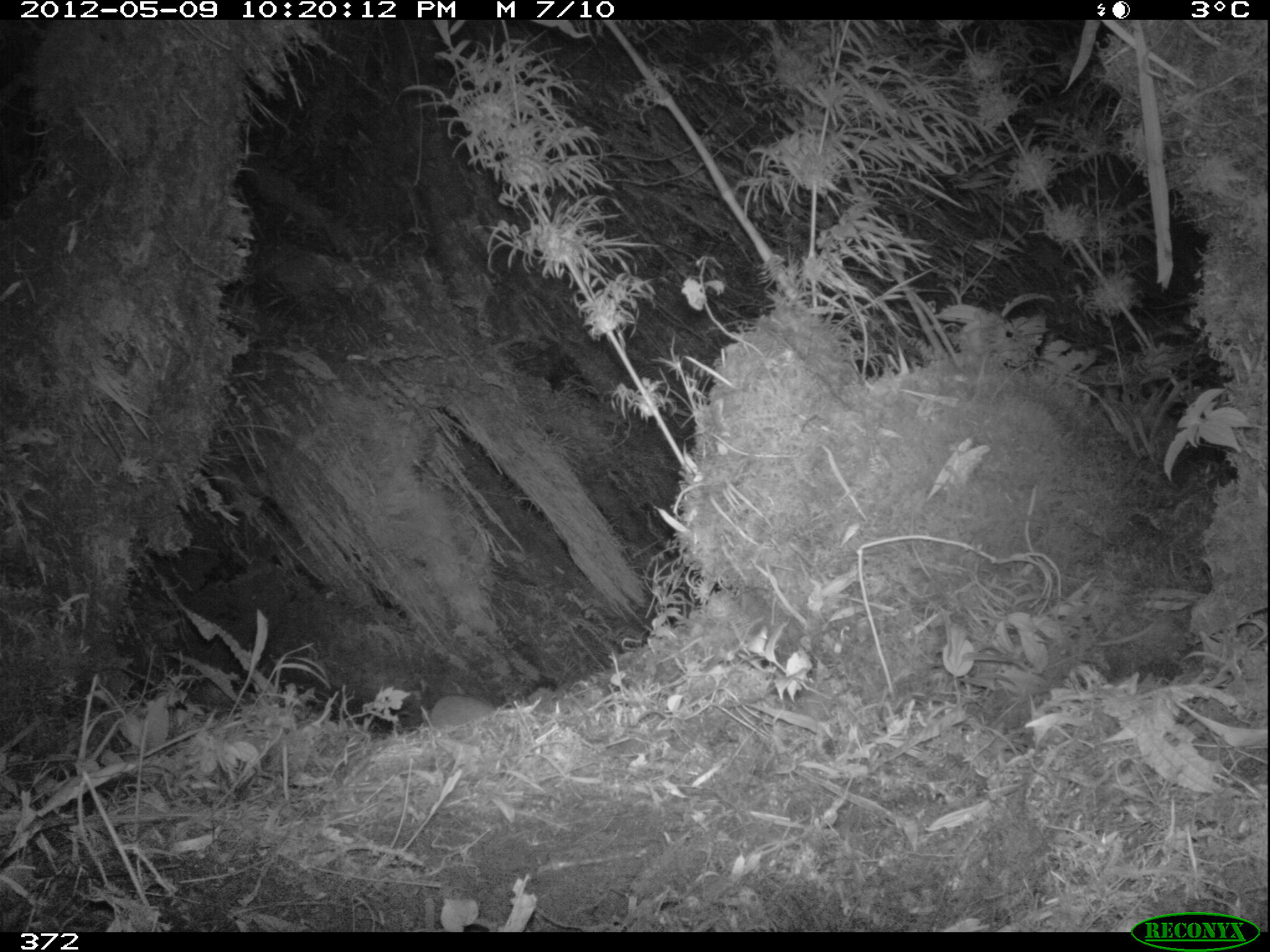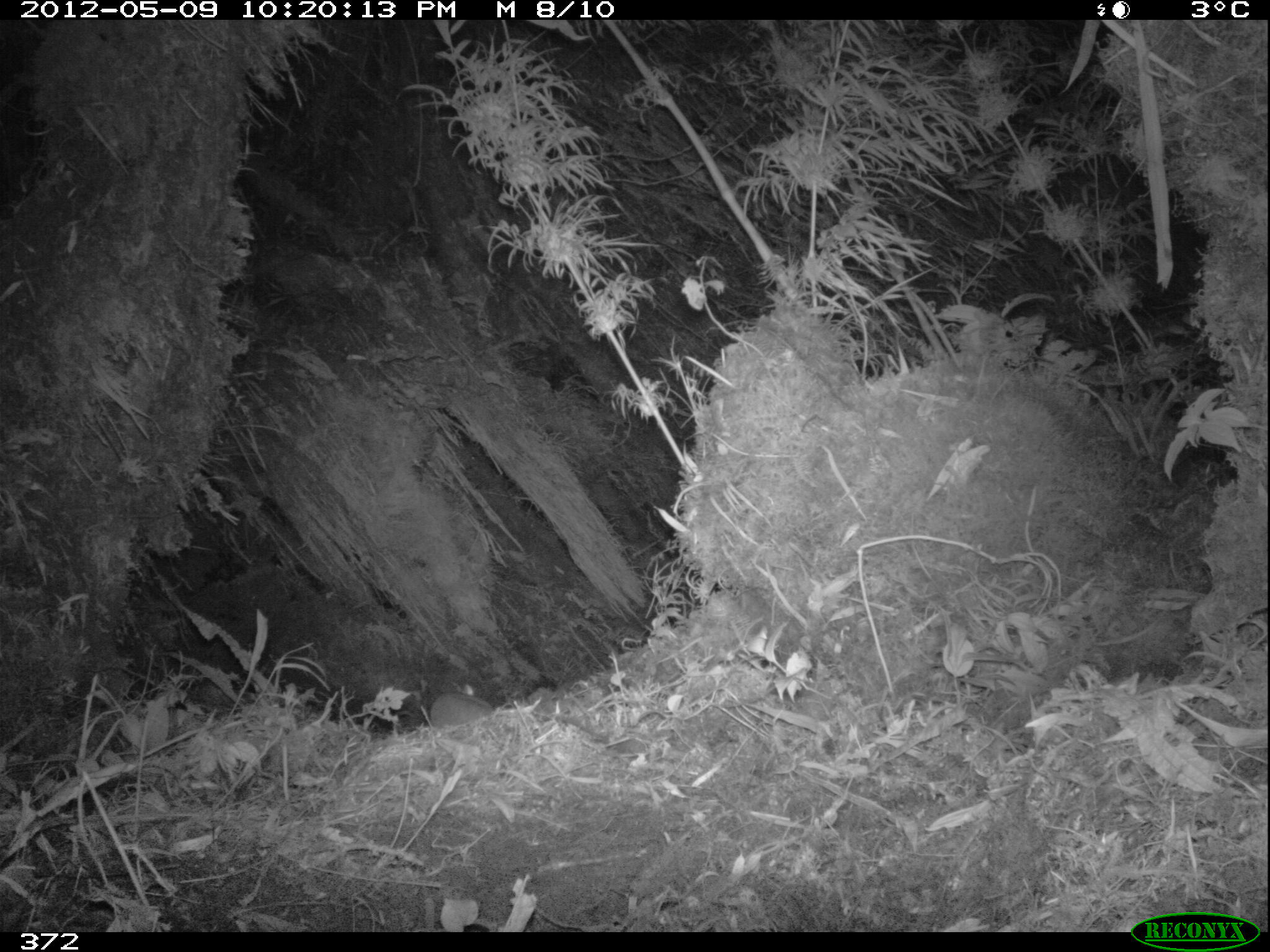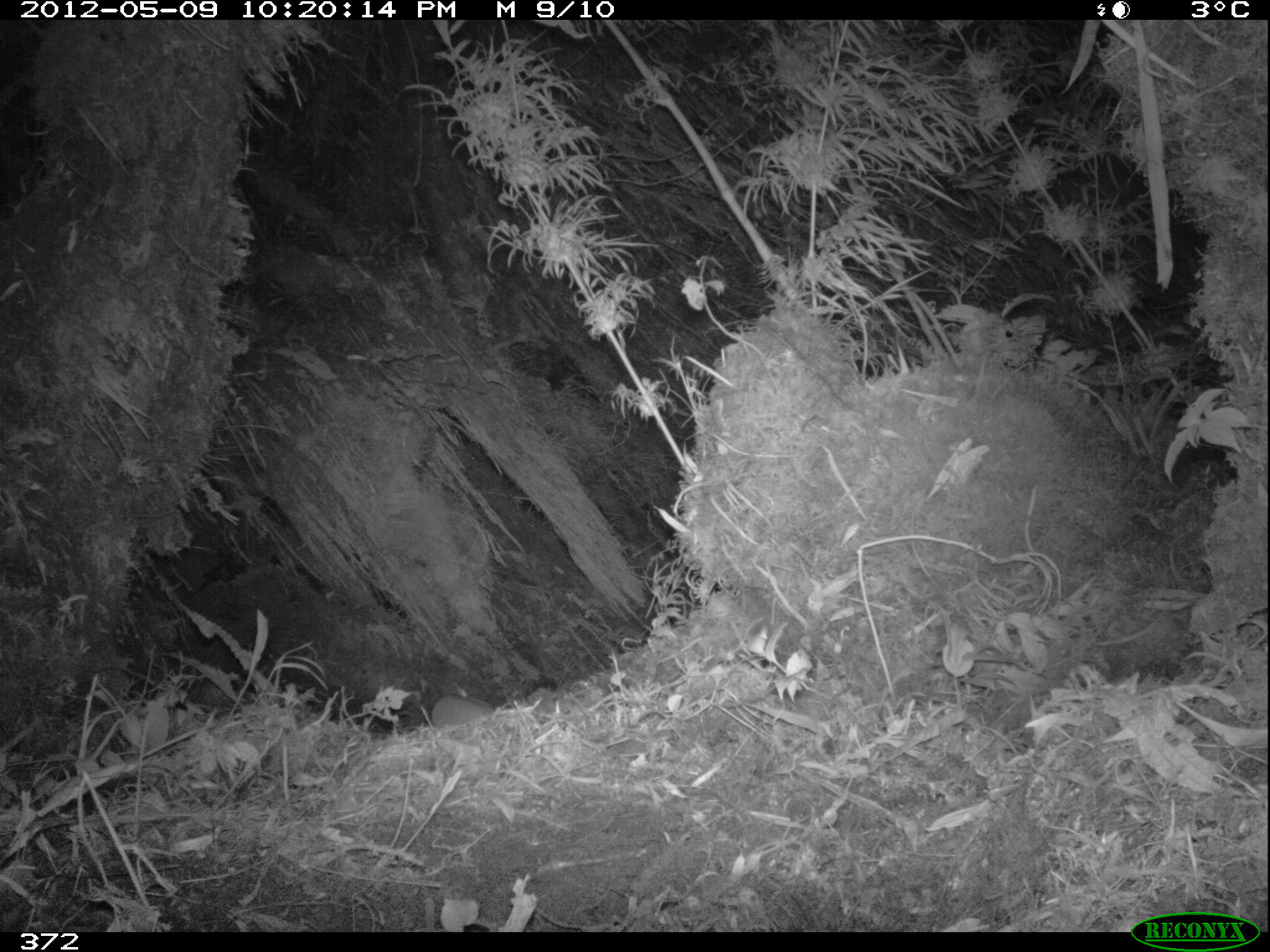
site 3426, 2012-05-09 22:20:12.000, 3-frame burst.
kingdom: Animalia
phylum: Chordata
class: Mammalia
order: Rodentia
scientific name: Rodentia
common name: rodents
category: unknown rodent